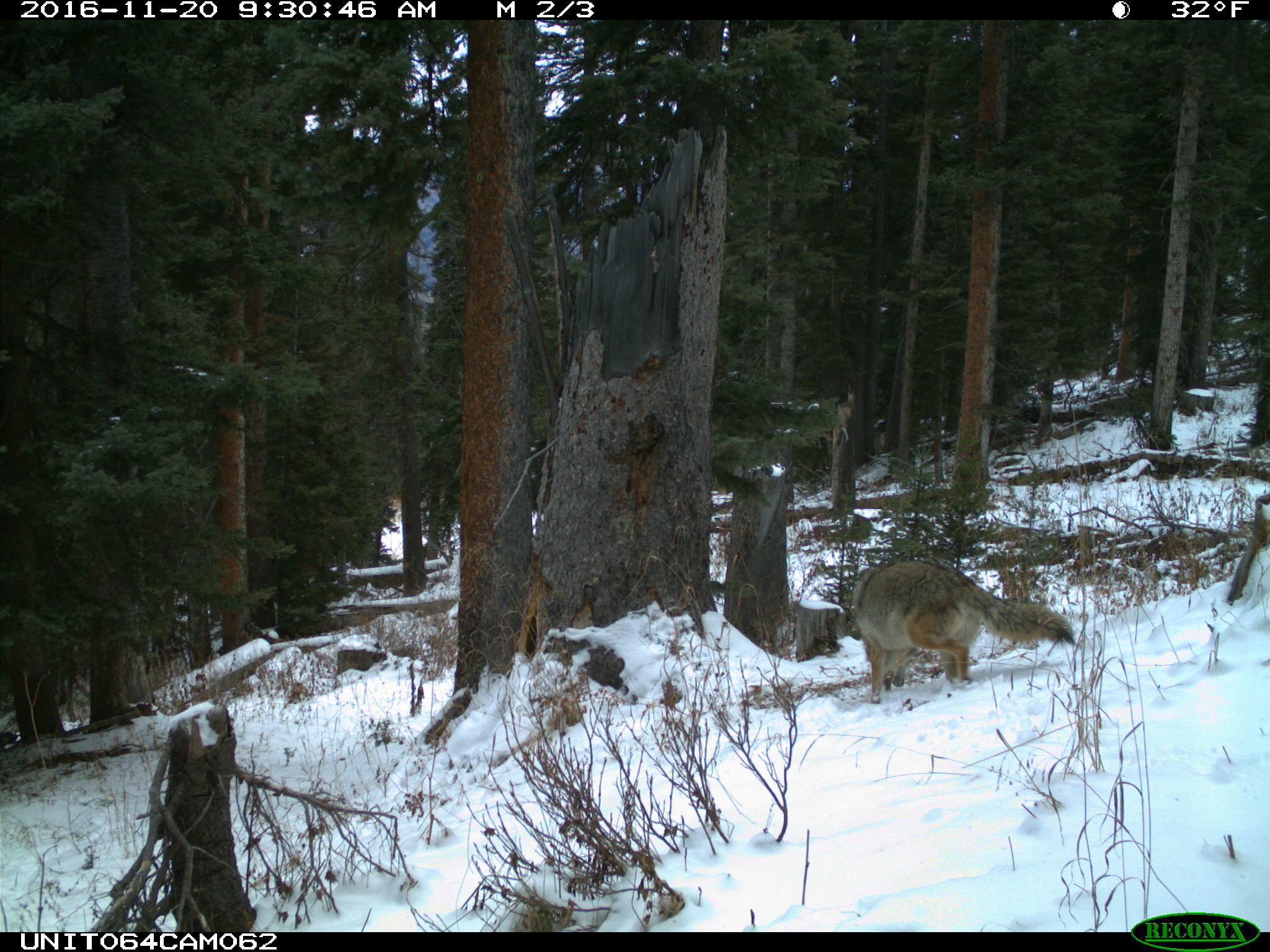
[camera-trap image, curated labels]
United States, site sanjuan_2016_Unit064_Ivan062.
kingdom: Animalia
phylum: Chordata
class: Mammalia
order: Carnivora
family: Canidae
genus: Canis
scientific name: Canis latrans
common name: coyote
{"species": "Canis latrans (coyote)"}